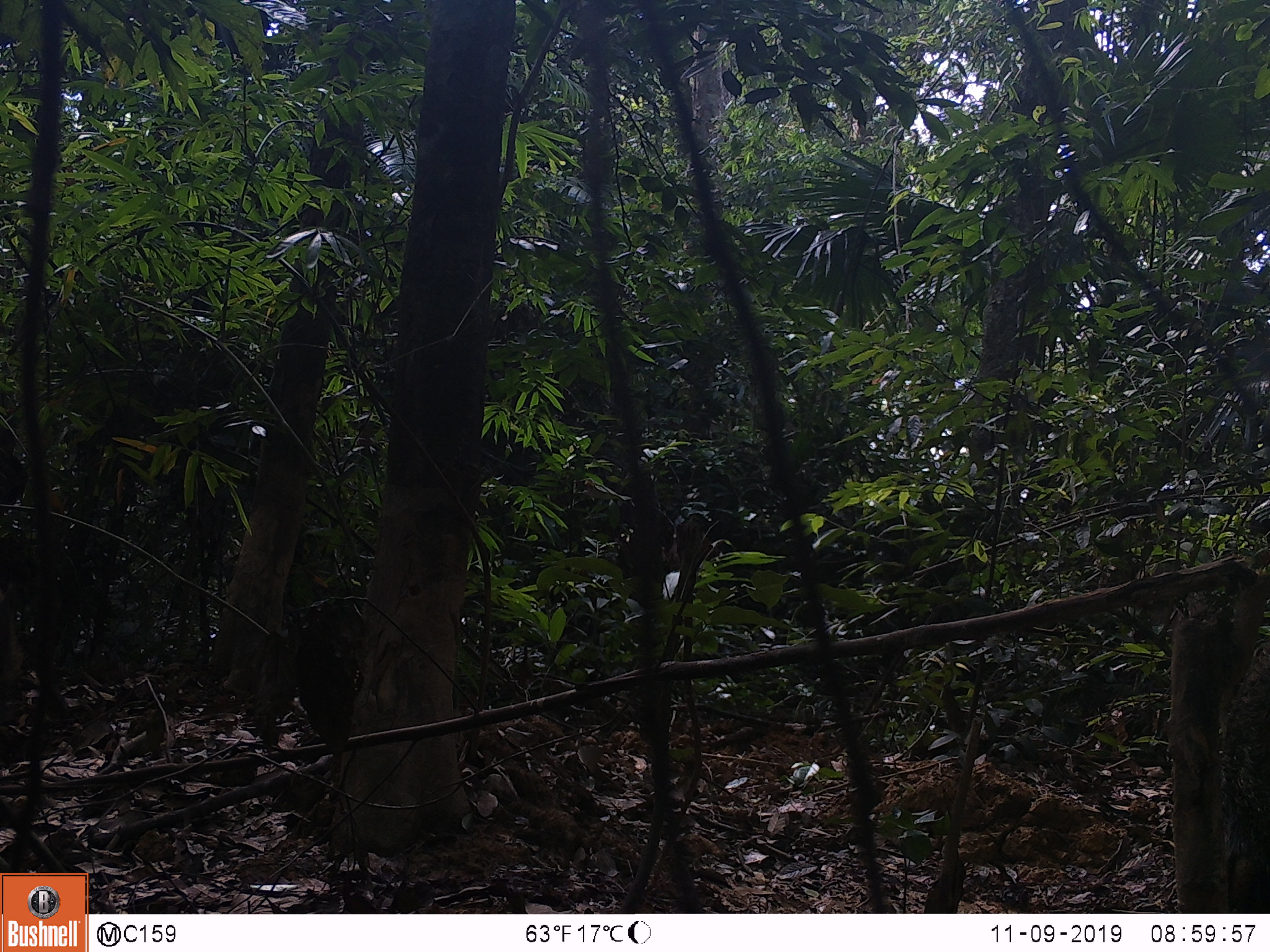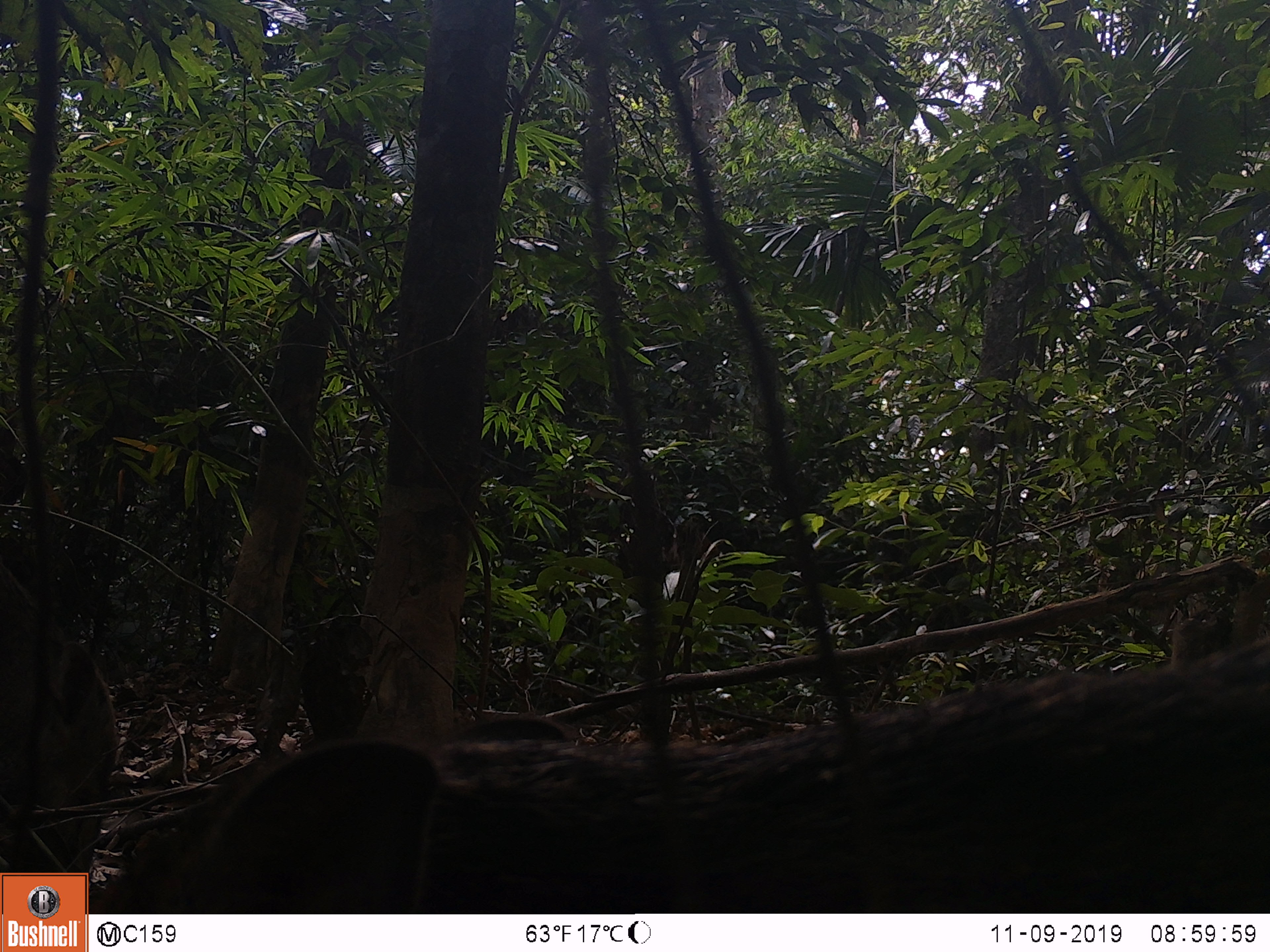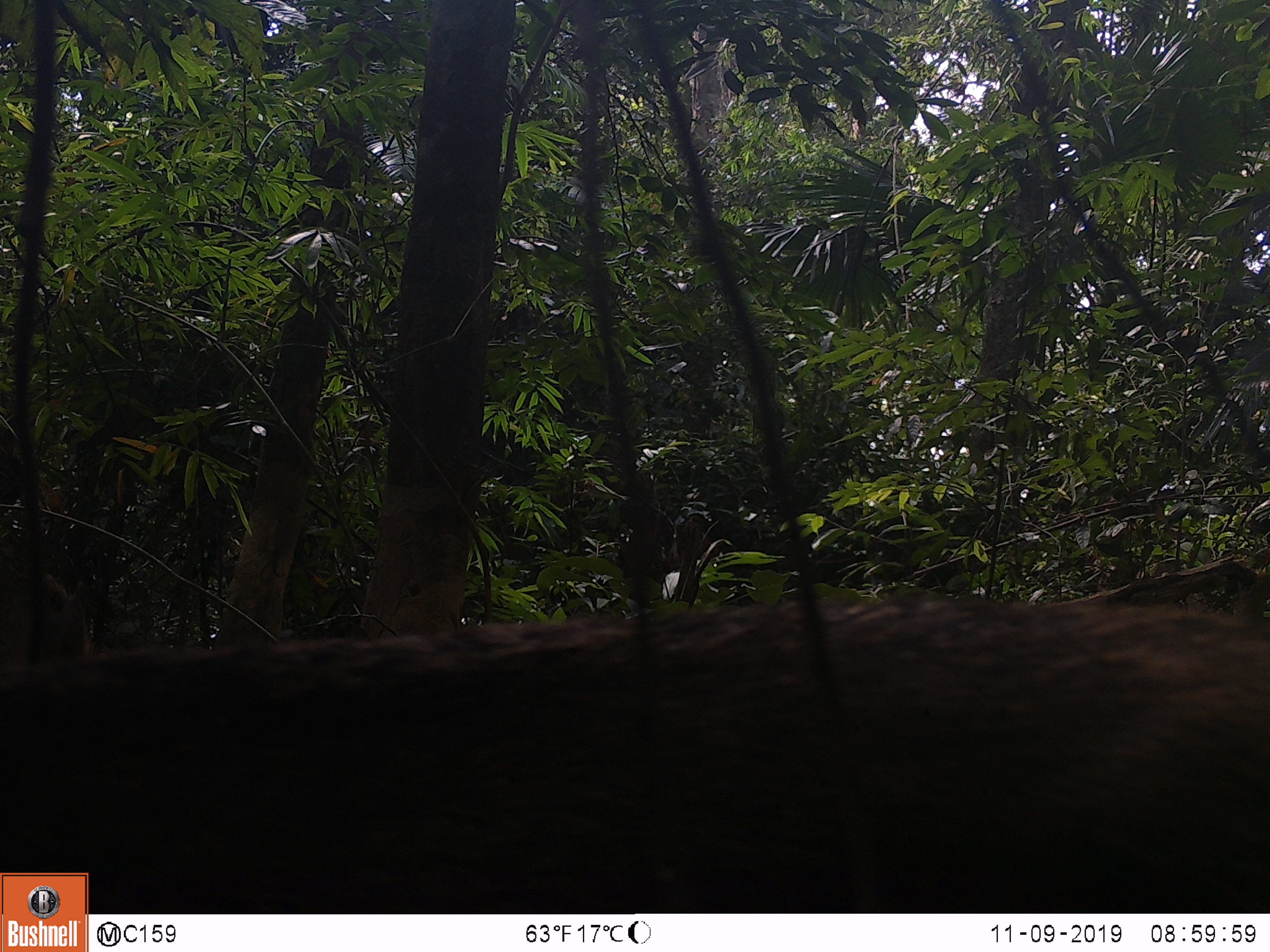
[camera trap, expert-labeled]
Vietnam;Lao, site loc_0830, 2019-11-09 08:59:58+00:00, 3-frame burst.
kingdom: Animalia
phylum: Chordata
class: Mammalia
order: Artiodactyla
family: Suidae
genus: Sus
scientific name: Sus scrofa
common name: eurasian wild pig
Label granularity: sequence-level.